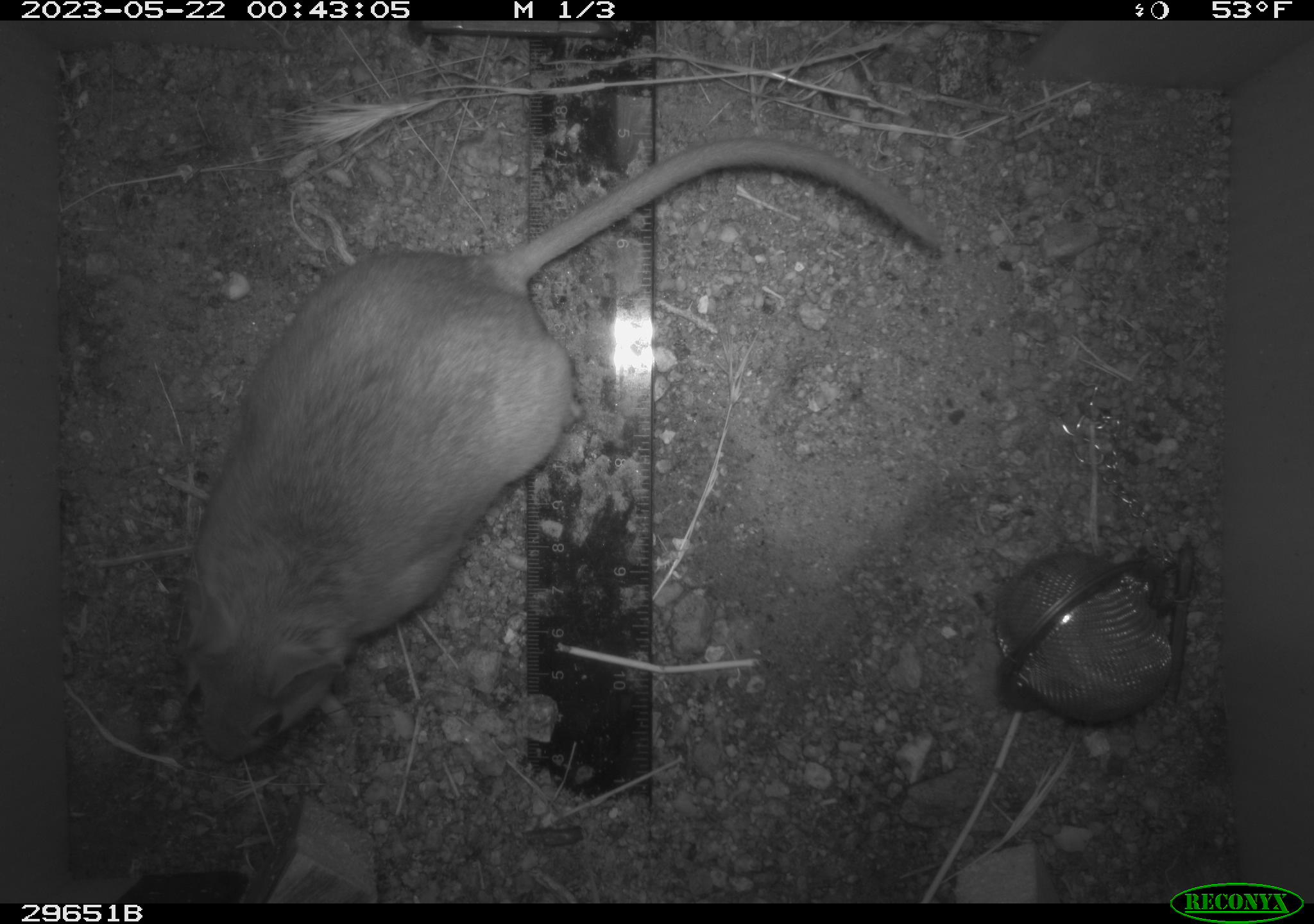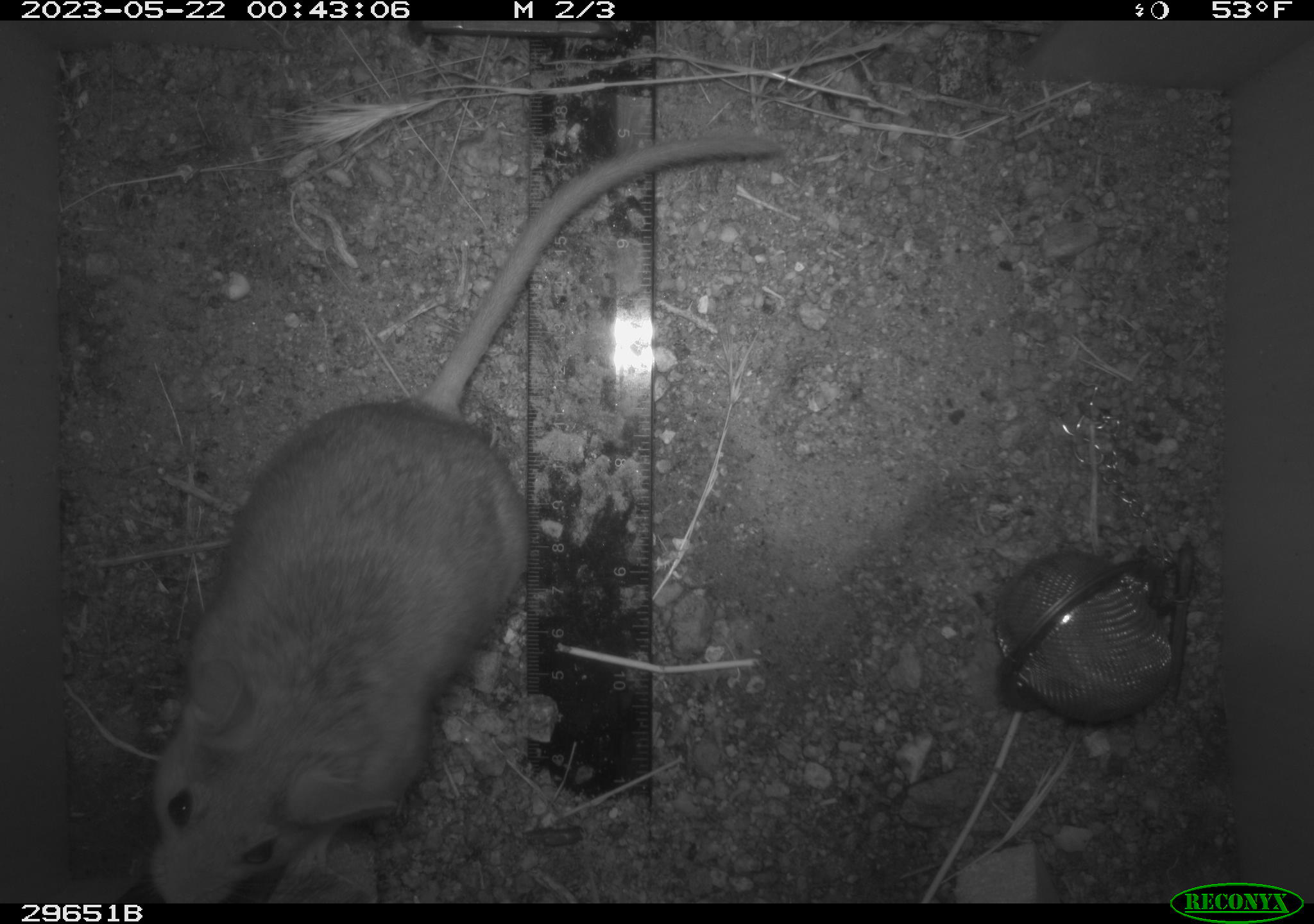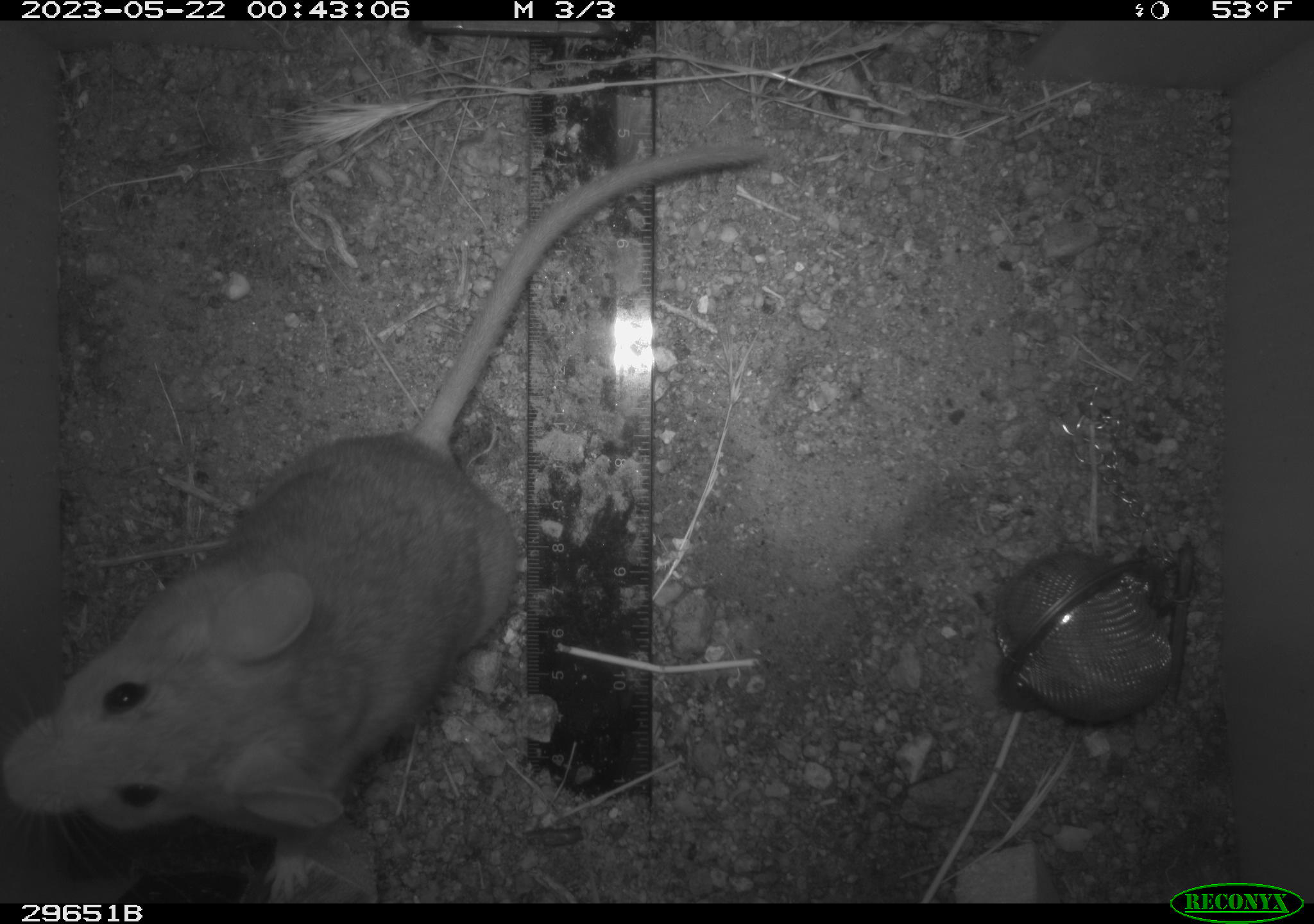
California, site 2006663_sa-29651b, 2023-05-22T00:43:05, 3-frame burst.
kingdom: Animalia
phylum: Chordata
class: Mammalia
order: Rodentia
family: Cricetidae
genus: Neotoma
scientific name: Neotoma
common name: pack rat or woodrat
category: neotoma species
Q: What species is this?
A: Neotoma species (pack rat or woodrat) (Neotoma).